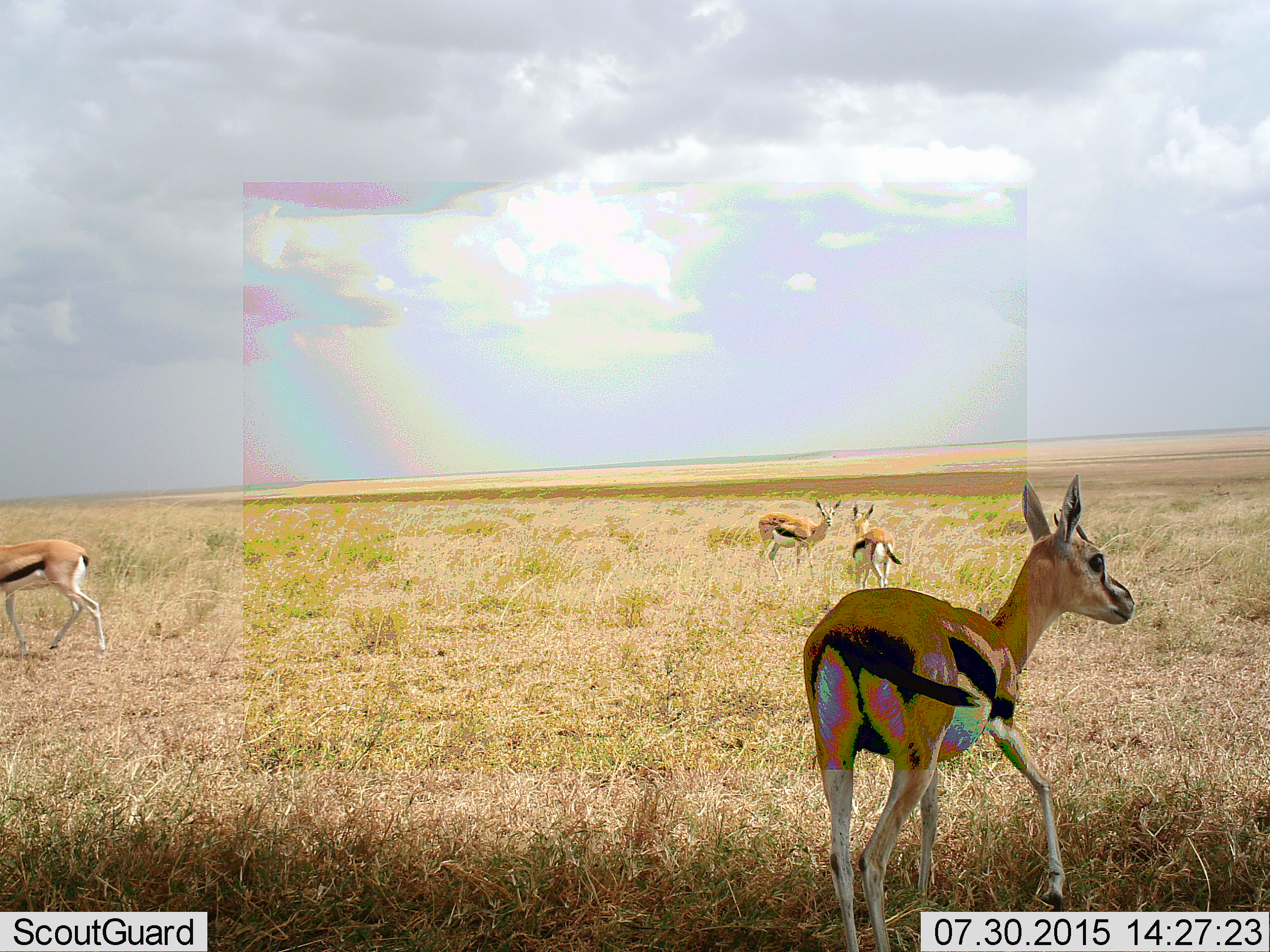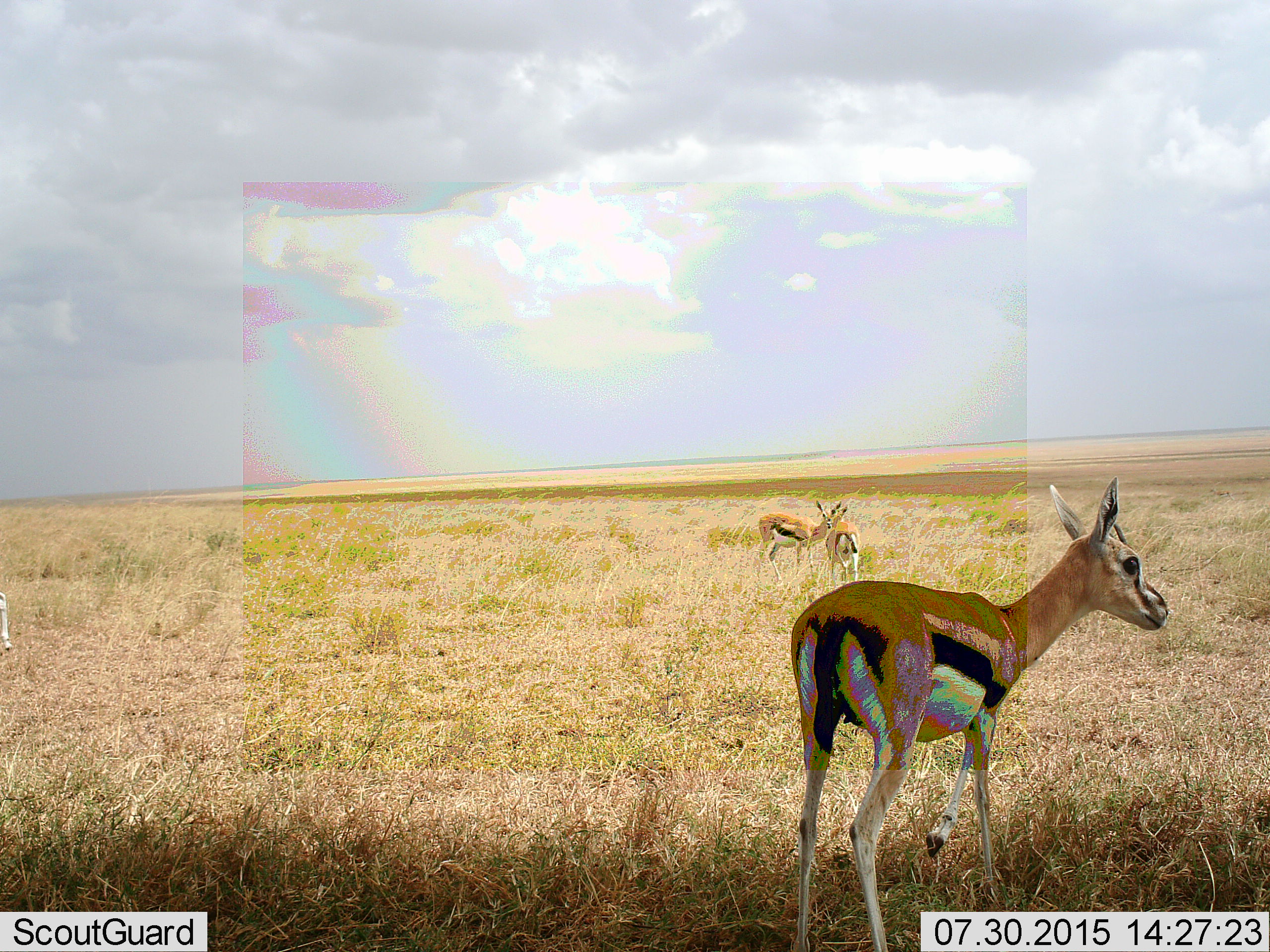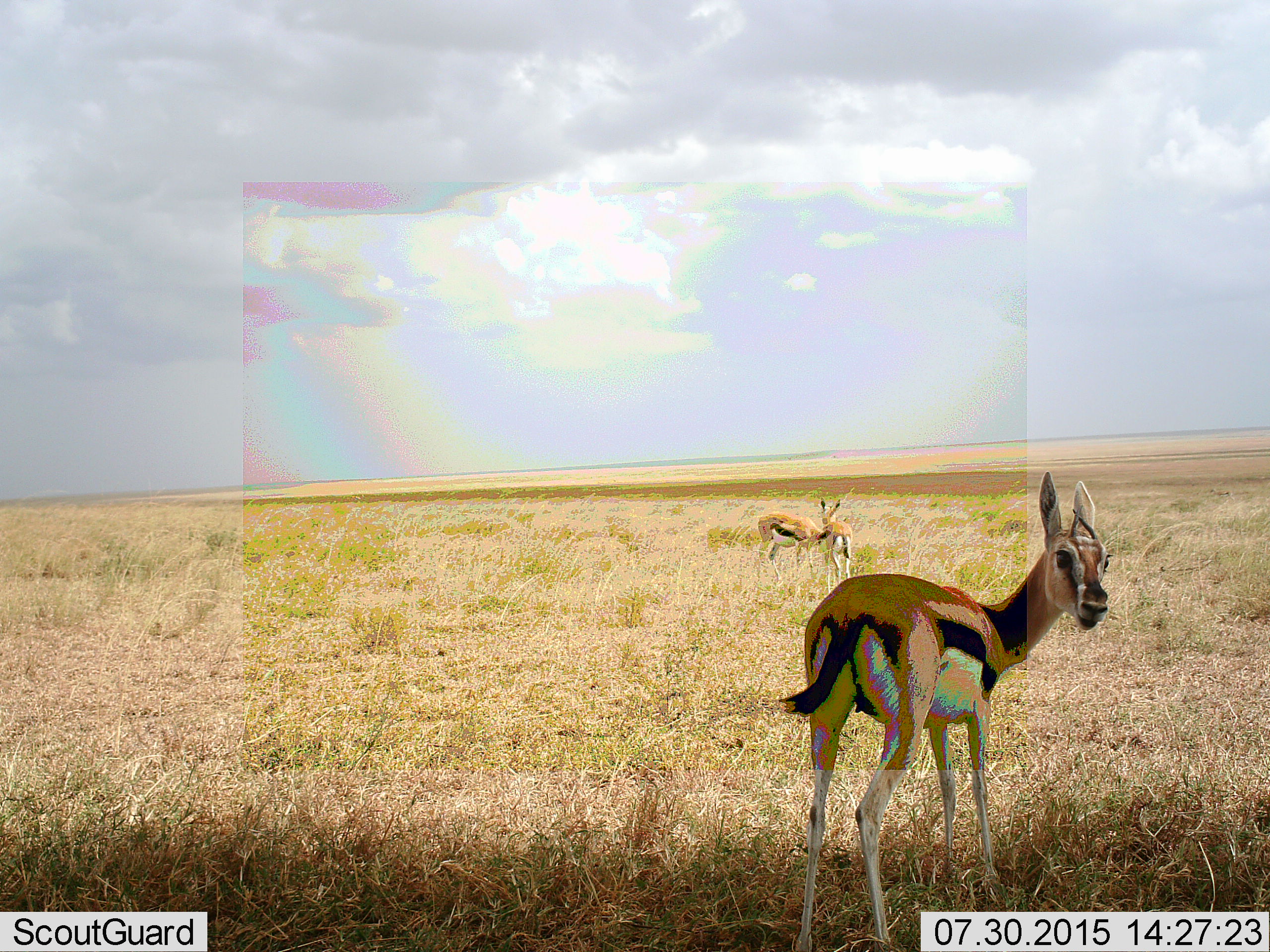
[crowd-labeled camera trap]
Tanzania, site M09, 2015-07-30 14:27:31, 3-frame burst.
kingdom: Animalia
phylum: Chordata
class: Mammalia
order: Artiodactyla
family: Bovidae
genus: Eudorcas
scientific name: Eudorcas thomsonii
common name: thomson's gazelle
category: gazellethomsons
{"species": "gazellethomsons (thomson's gazelle) (Eudorcas thomsonii)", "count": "4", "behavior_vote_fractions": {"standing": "78%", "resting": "0%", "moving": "78%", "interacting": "11%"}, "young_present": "11%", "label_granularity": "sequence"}